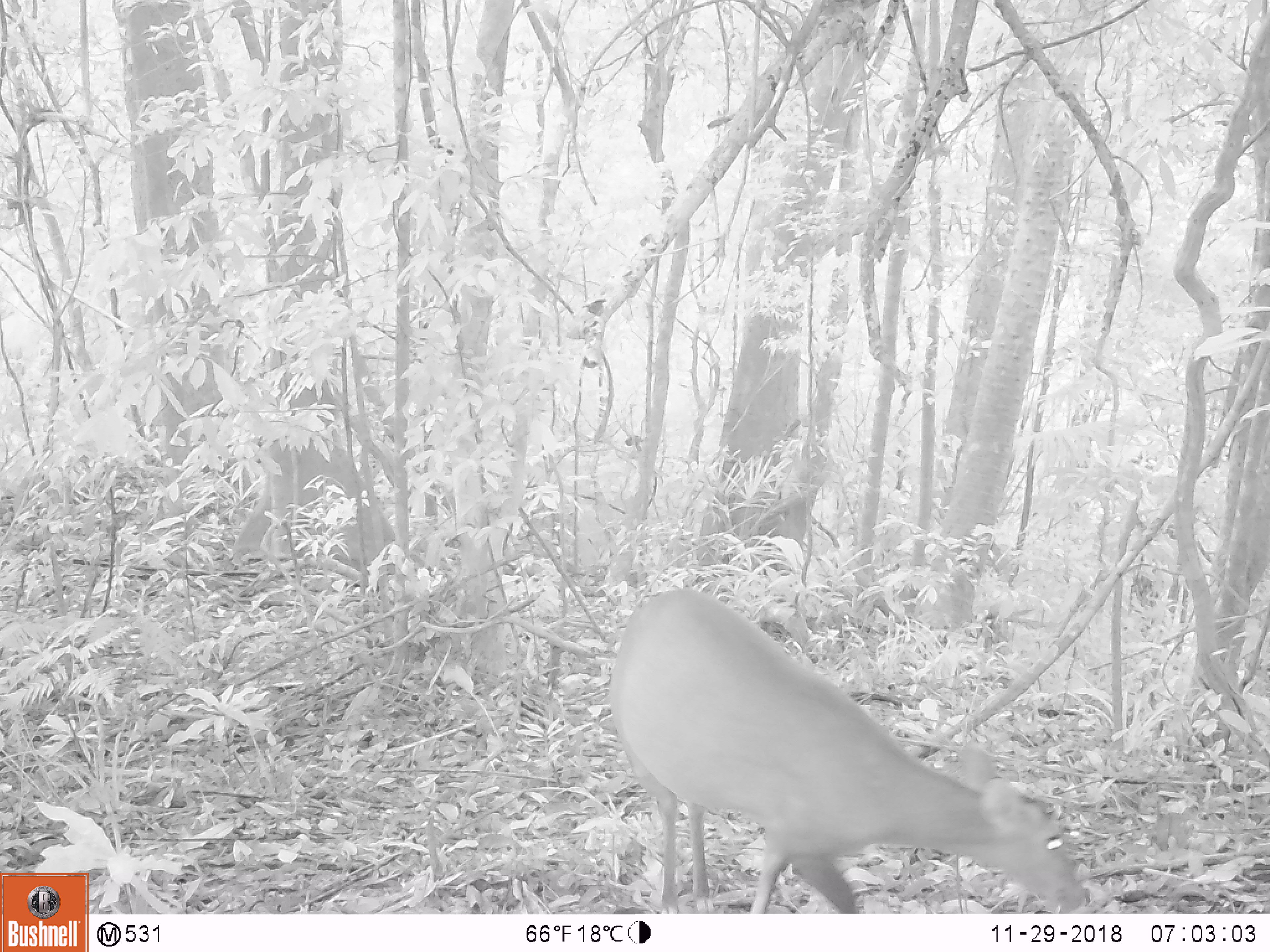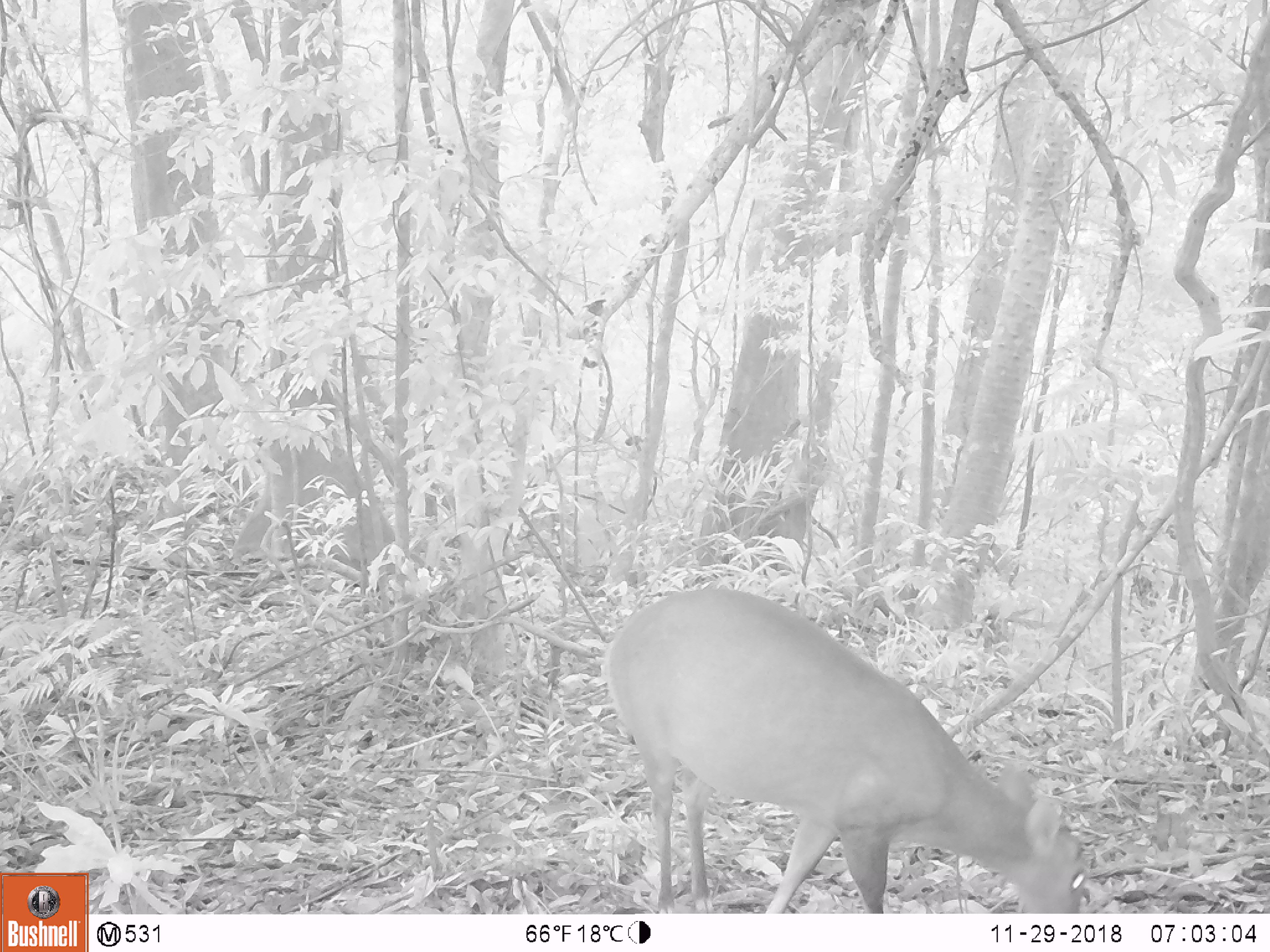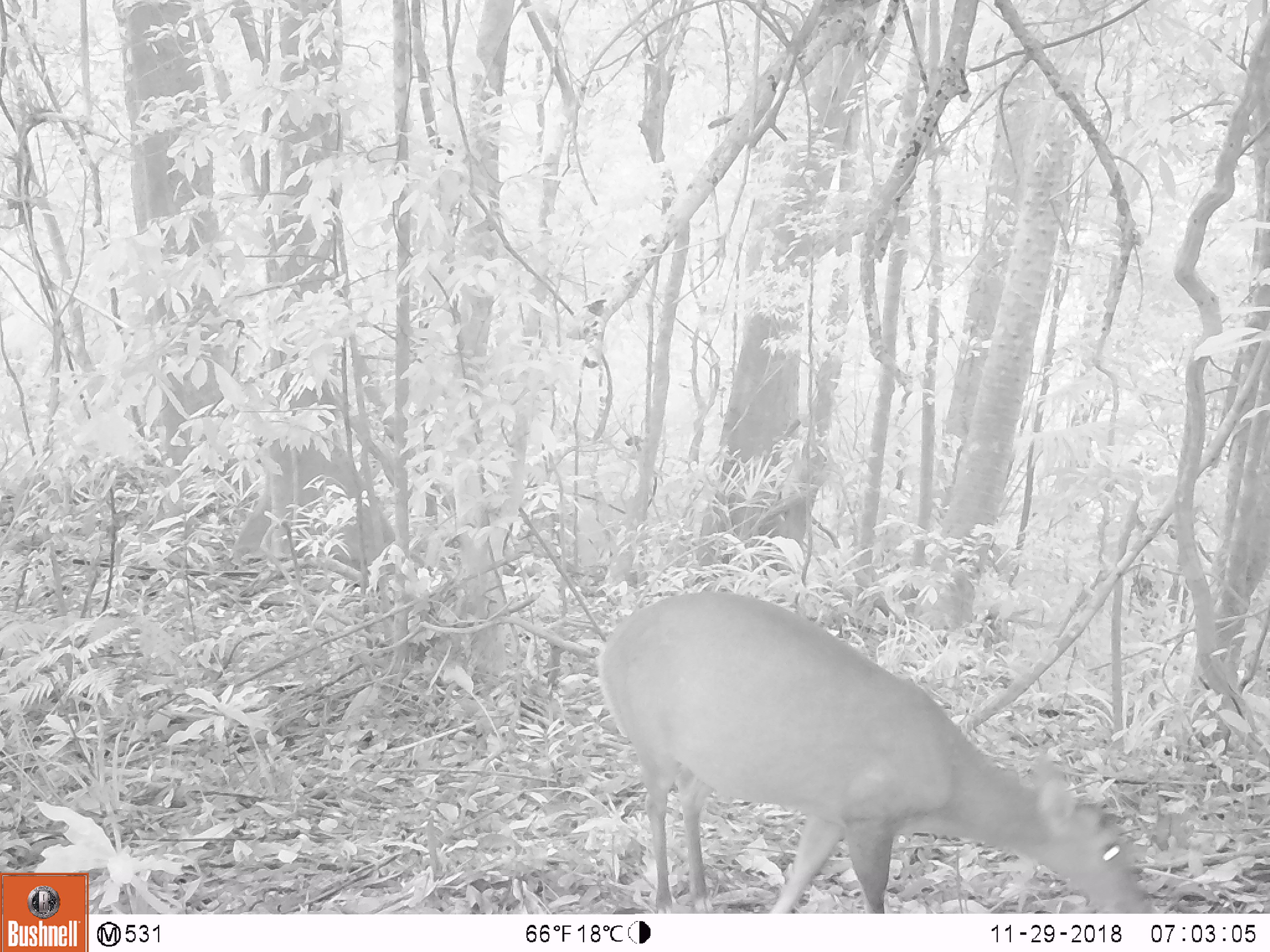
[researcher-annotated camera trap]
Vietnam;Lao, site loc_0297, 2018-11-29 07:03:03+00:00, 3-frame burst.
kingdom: Animalia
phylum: Chordata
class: Mammalia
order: Artiodactyla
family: Cervidae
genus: Muntiacus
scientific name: Muntiacus vuquangensis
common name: large-antlered muntjac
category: large antlered muntjac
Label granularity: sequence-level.